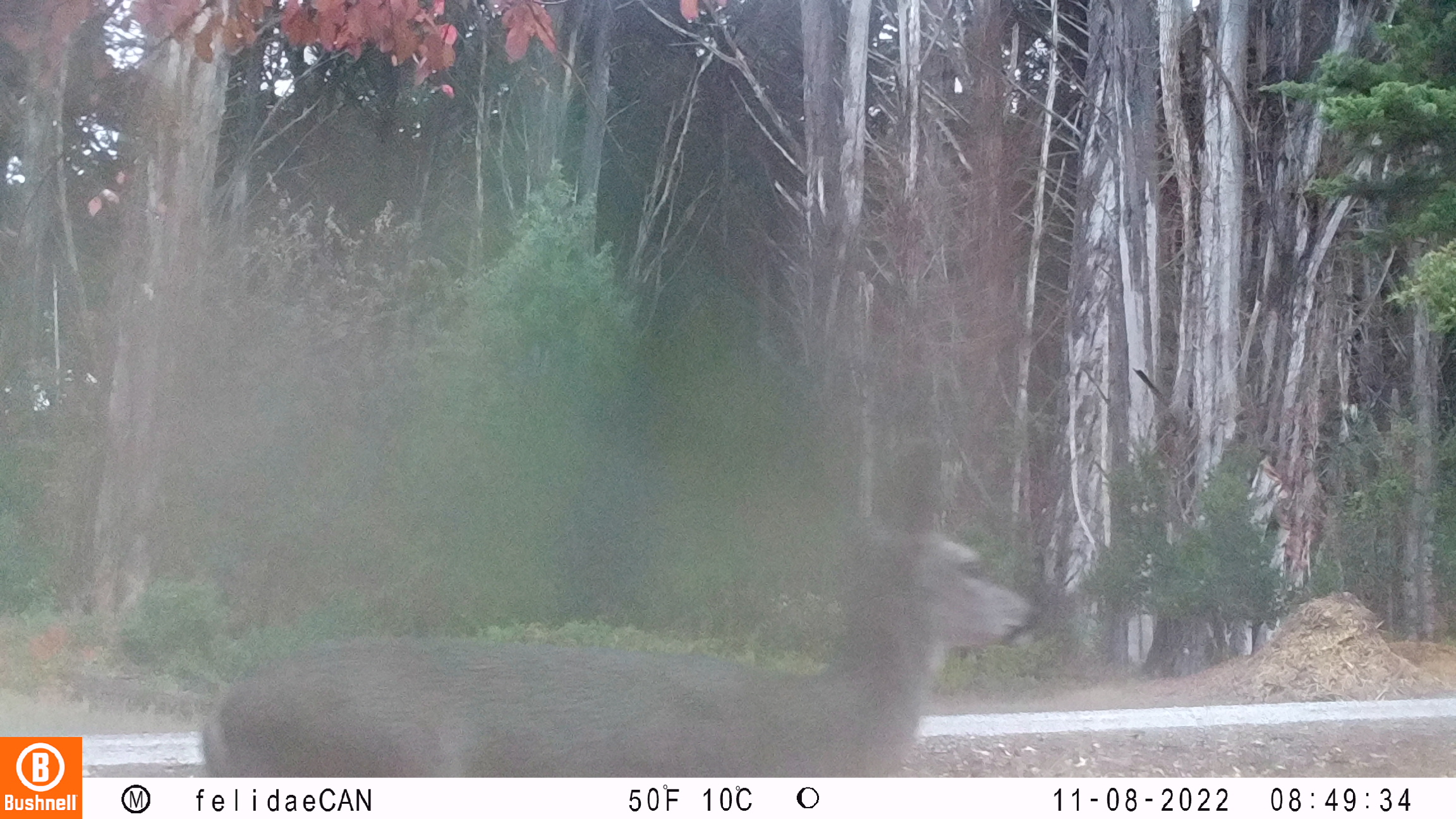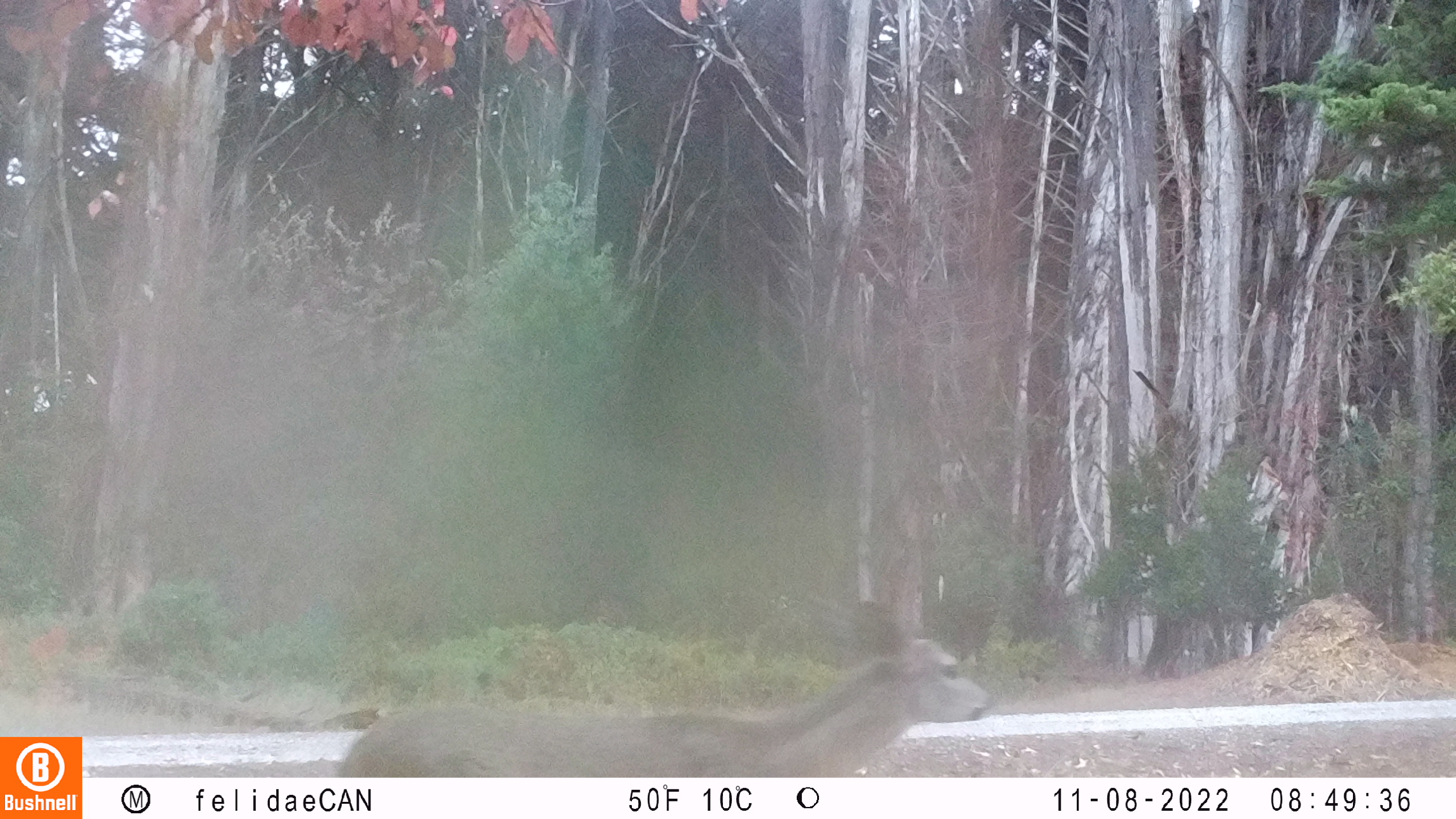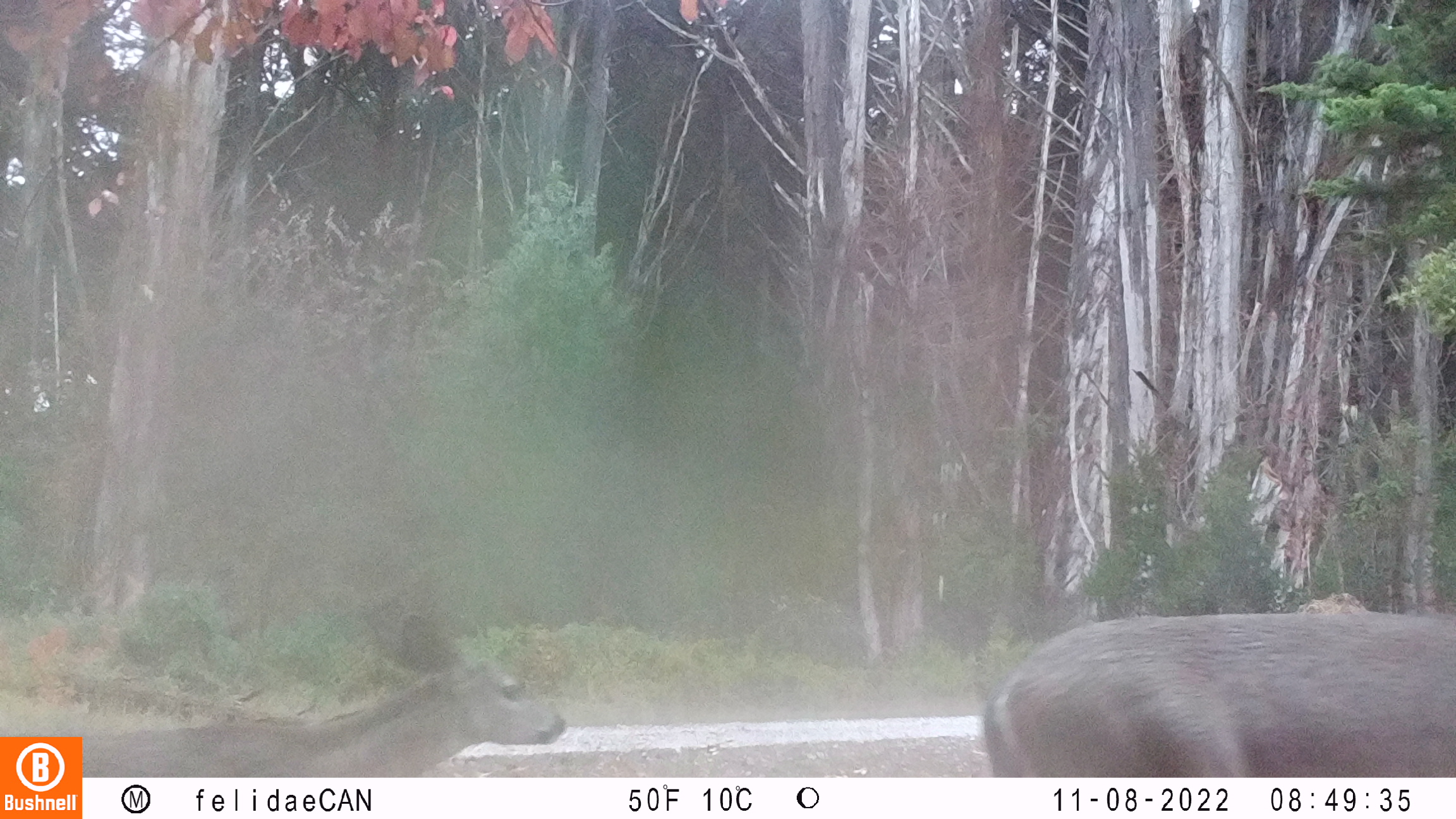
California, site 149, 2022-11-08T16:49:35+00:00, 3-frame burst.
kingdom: Animalia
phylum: Chordata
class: Mammalia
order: Artiodactyla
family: Cervidae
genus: Odocoileus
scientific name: Odocoileus hemionus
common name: mule deer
Mule deer (Odocoileus hemionus).